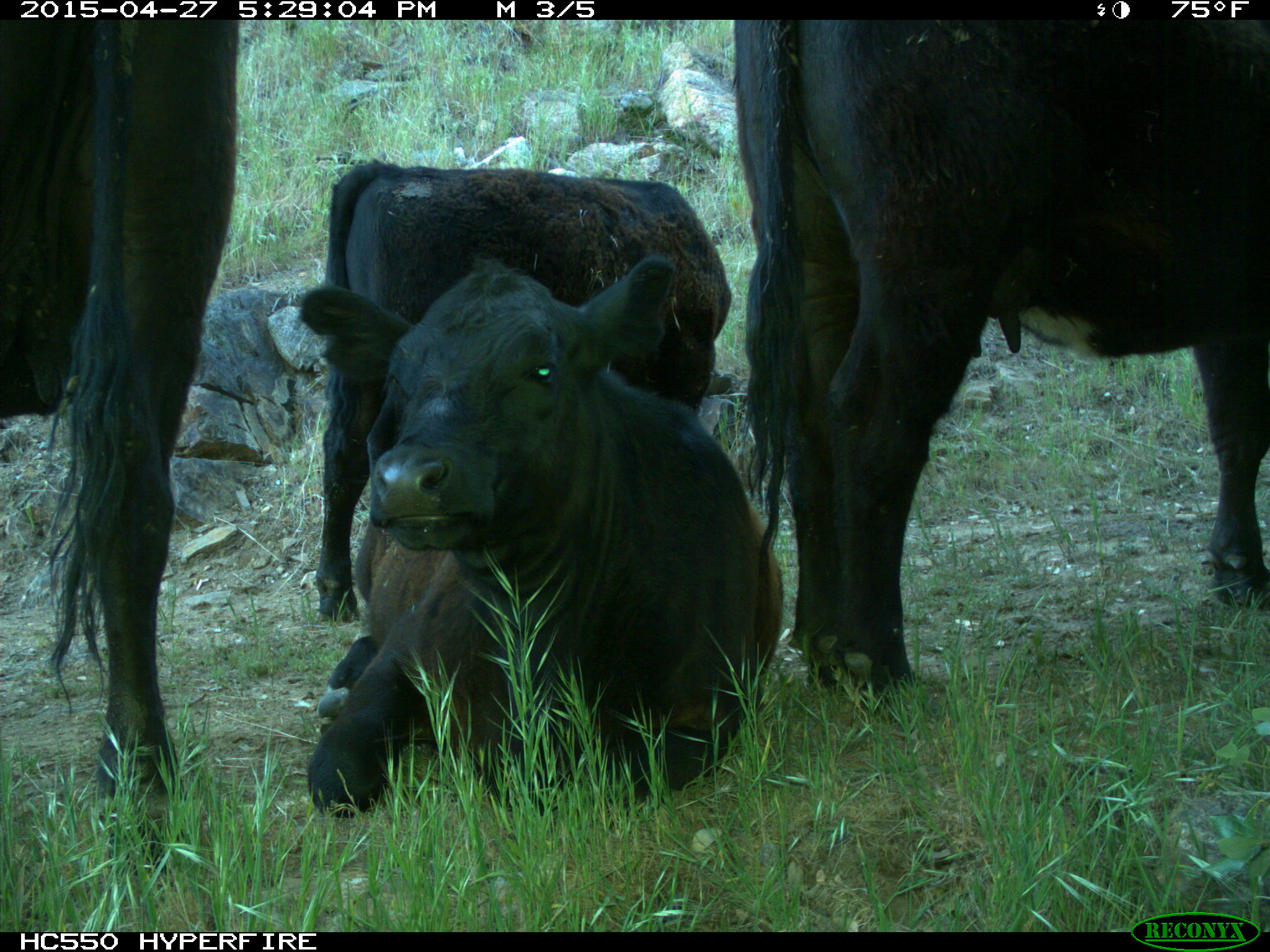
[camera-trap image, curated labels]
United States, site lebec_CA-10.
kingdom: Animalia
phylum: Chordata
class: Mammalia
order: Artiodactyla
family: Bovidae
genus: Bos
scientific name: Bos taurus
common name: domestic cow